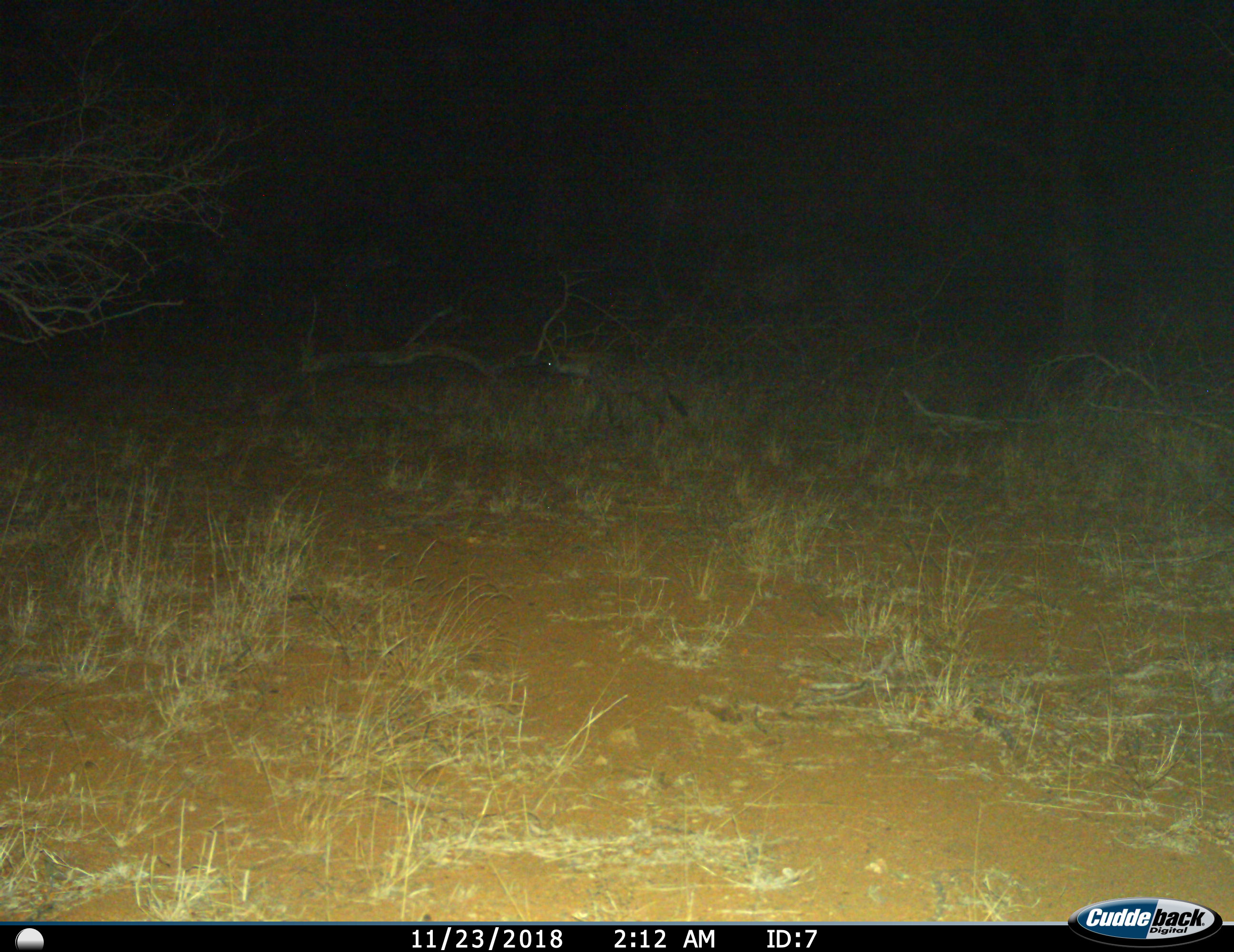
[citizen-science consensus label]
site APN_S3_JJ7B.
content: unidentified animal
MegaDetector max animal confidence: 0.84